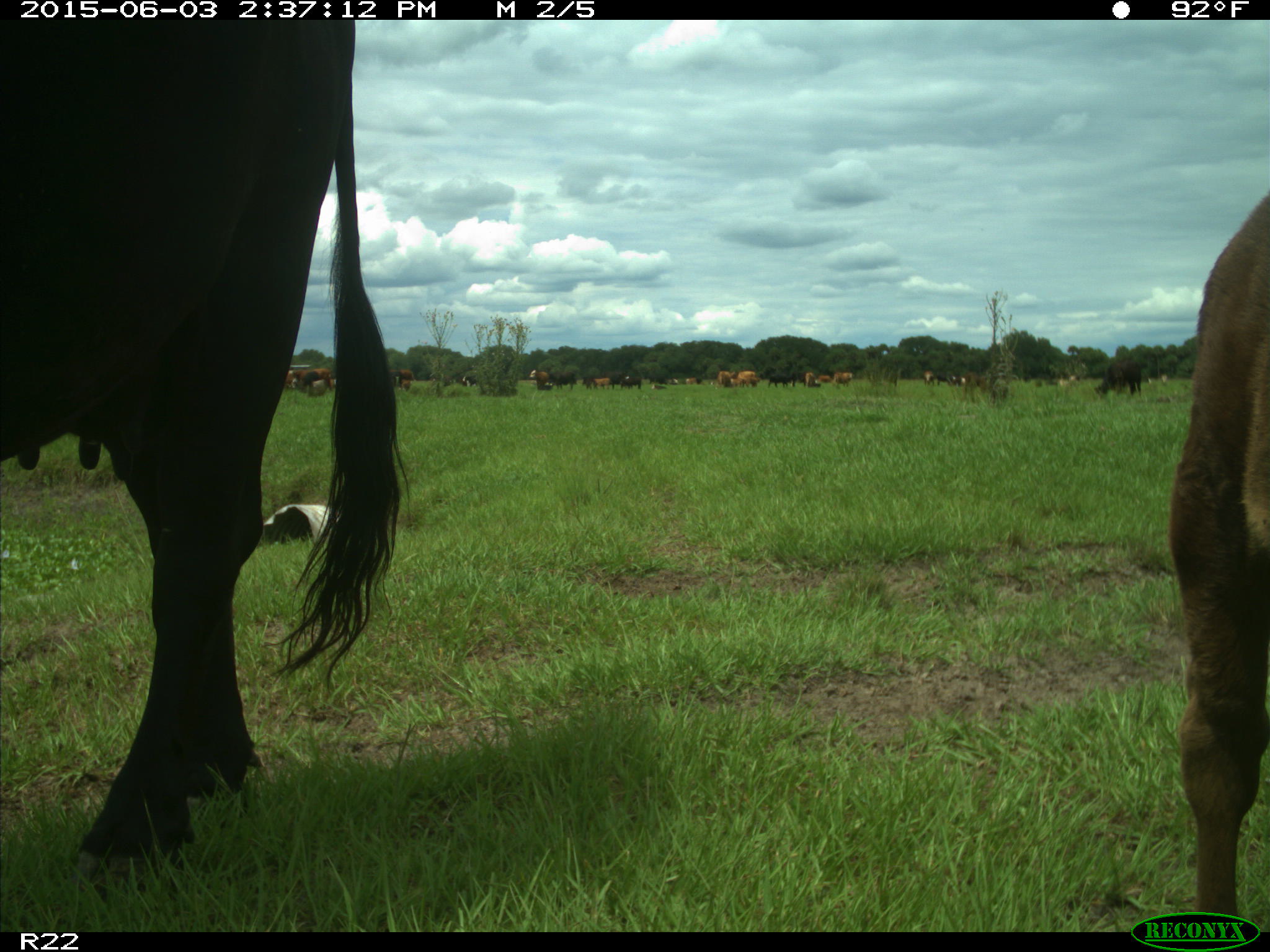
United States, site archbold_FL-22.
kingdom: Animalia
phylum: Chordata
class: Mammalia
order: Artiodactyla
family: Bovidae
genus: Bos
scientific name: Bos taurus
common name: domestic cow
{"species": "Bos taurus (domestic cow)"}